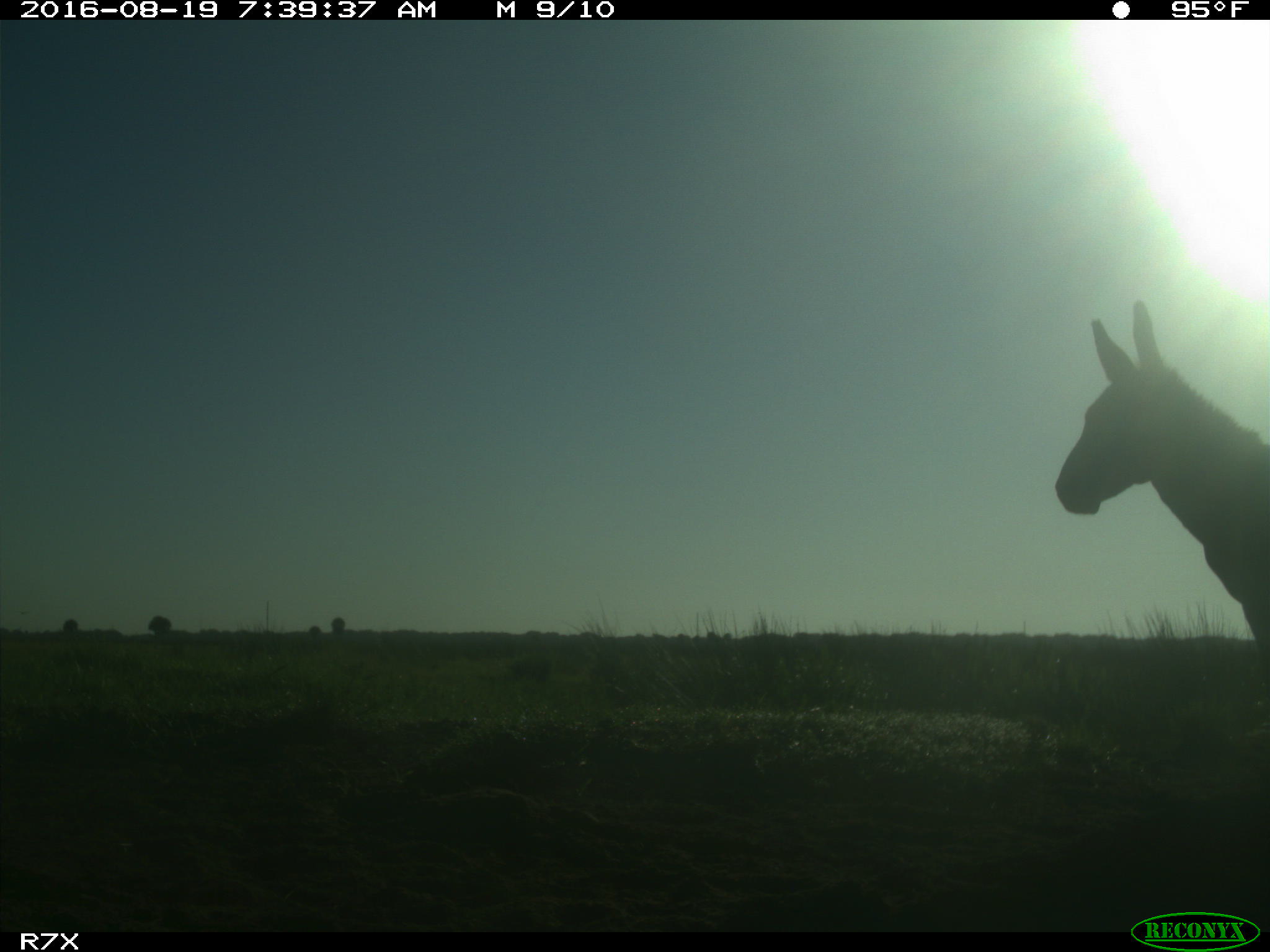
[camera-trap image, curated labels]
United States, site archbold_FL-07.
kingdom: Animalia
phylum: Chordata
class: Mammalia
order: Perissodactyla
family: Equidae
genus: Equus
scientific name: Equus africanus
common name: african wild ass